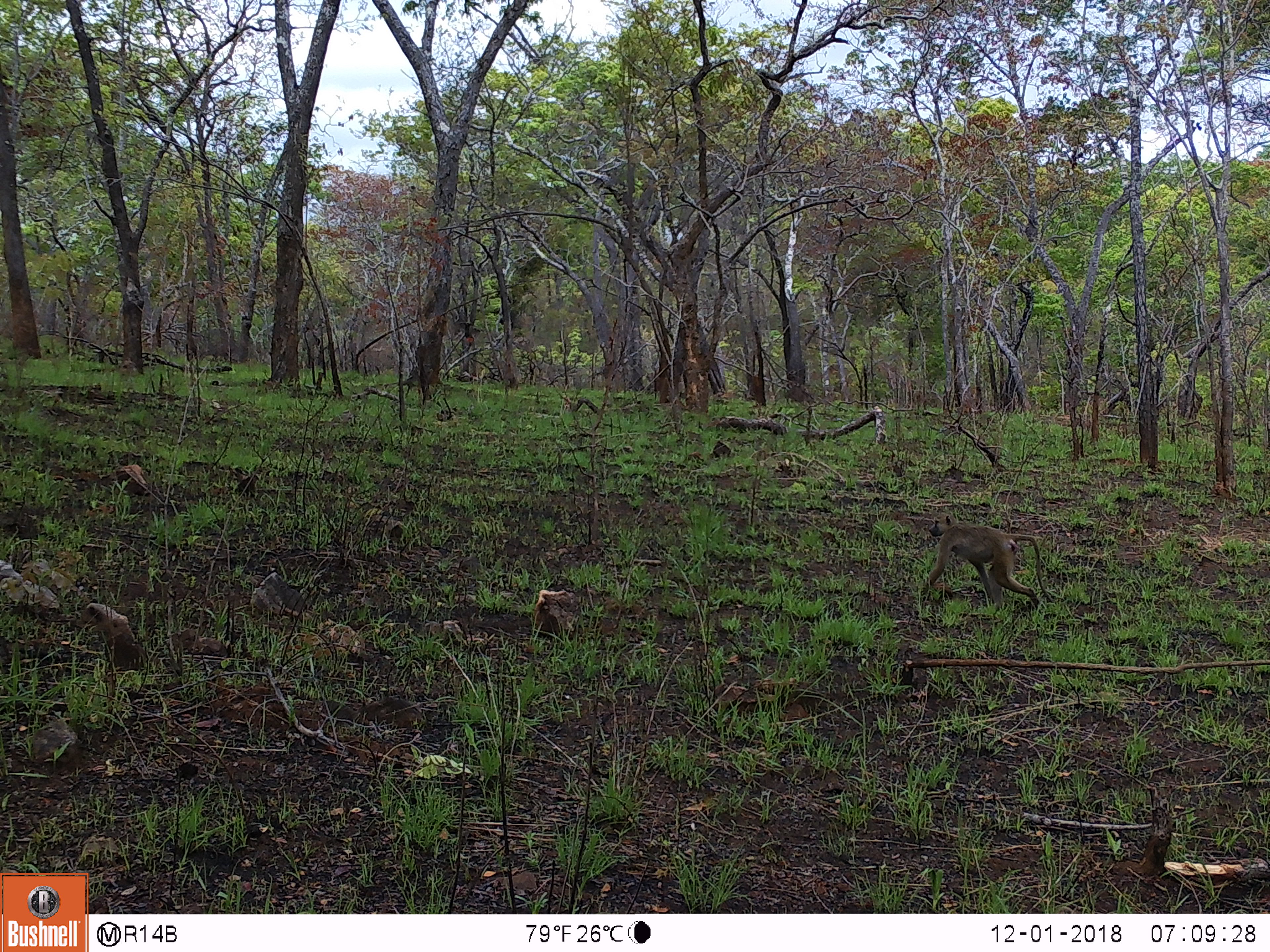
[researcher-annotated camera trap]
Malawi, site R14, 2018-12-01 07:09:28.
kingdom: Animalia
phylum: Chordata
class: Mammalia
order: Primates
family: Cercopithecidae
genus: Papio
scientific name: Papio cynocephalus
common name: yellow baboon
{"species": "yellow baboon (Papio cynocephalus)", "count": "1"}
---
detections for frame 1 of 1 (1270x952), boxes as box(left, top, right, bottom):
yellow baboon: box(914, 509, 1056, 617)